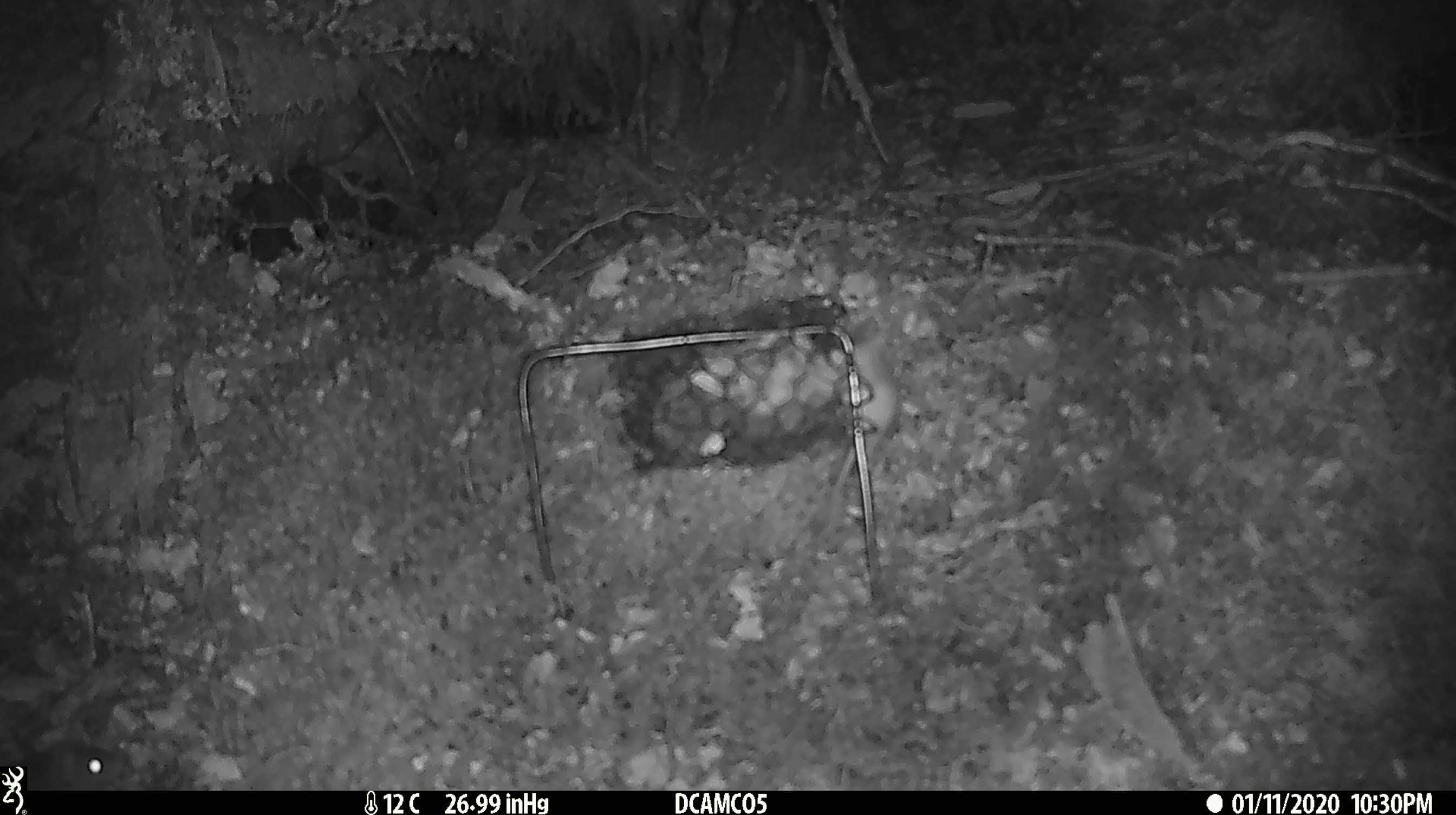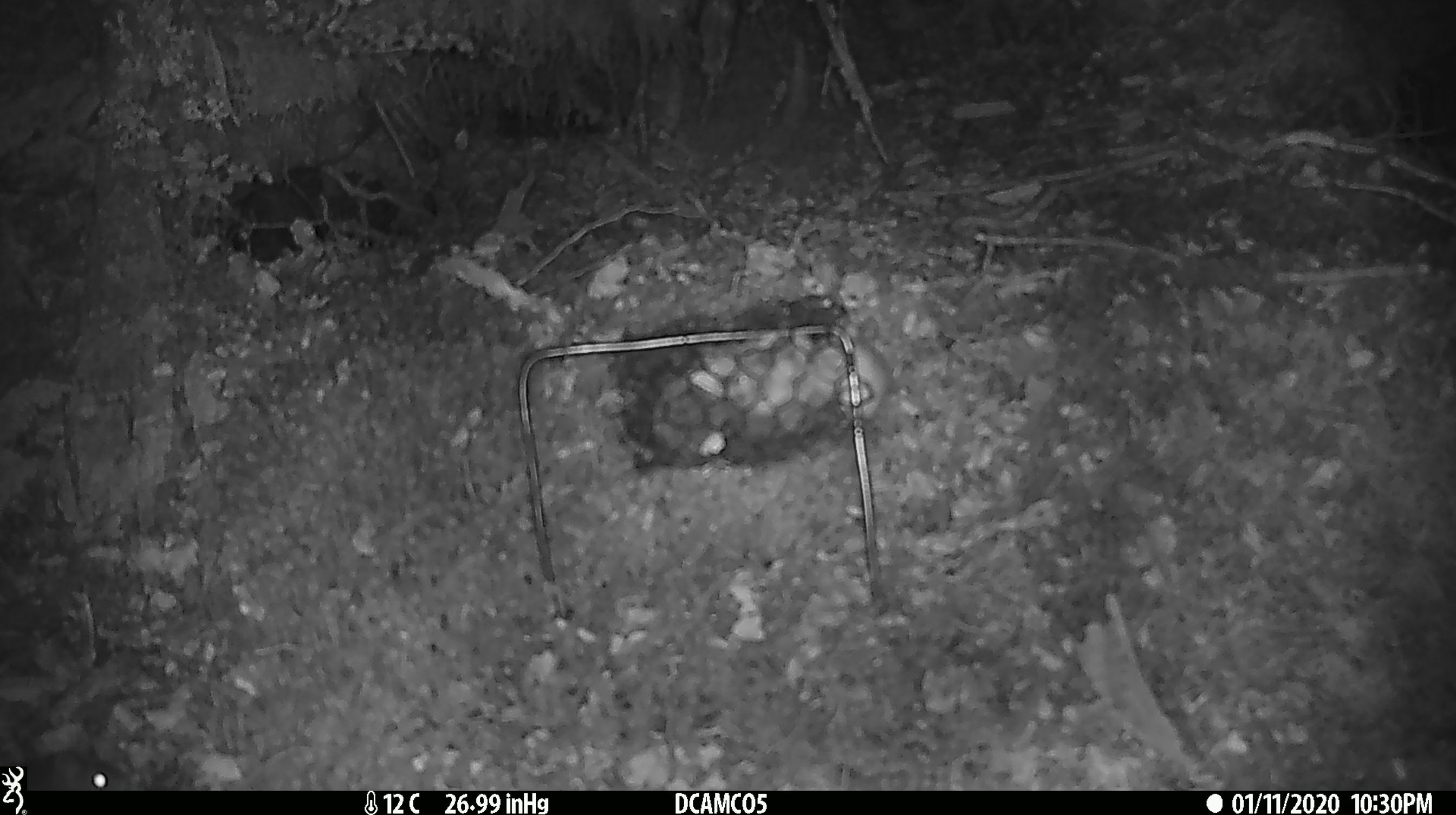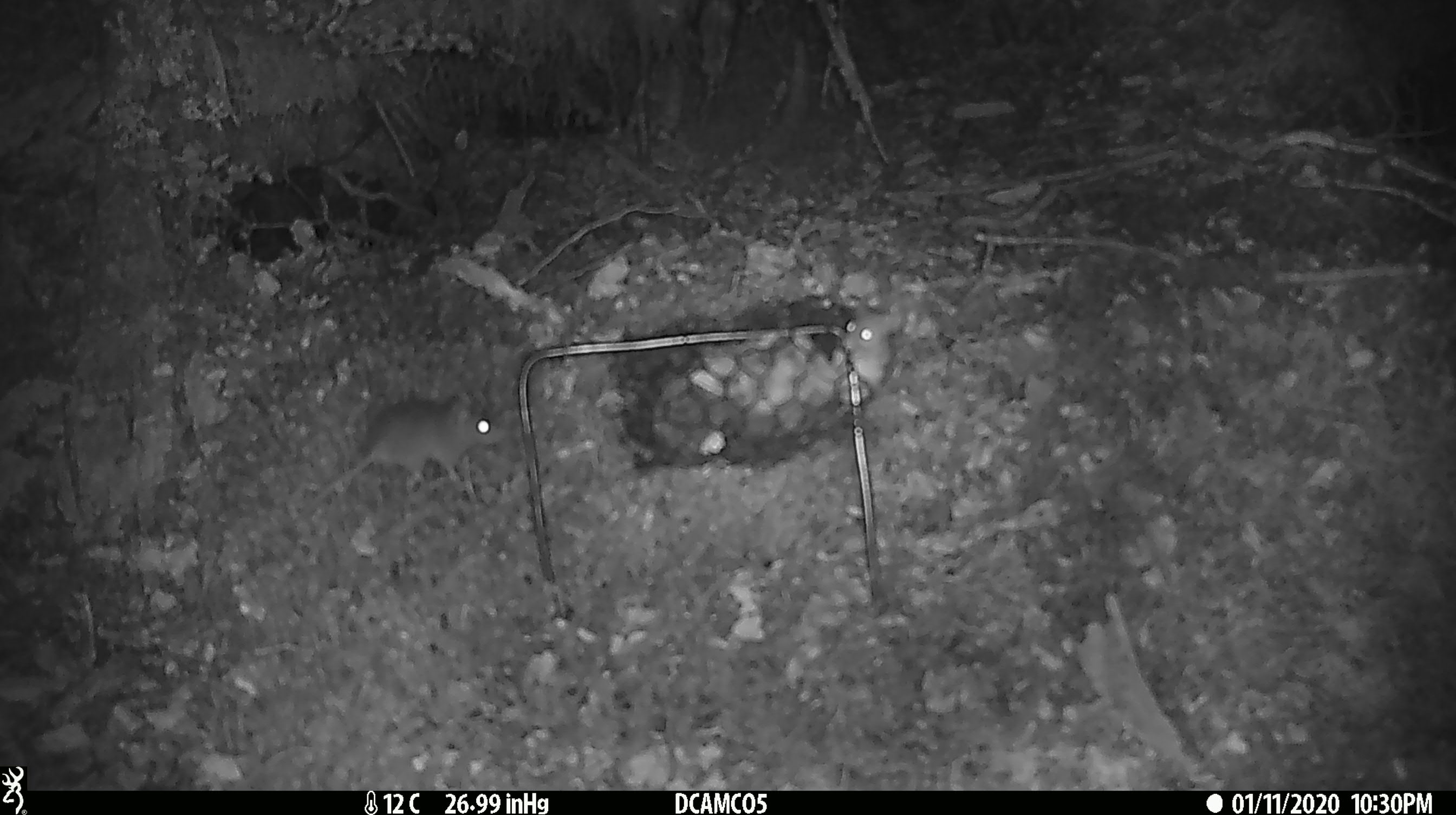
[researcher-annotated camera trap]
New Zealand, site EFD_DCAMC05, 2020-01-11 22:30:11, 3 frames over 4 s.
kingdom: Animalia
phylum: Chordata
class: Mammalia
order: Rodentia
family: Muridae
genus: Mus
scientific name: Mus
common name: mouse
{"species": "mouse (Mus)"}